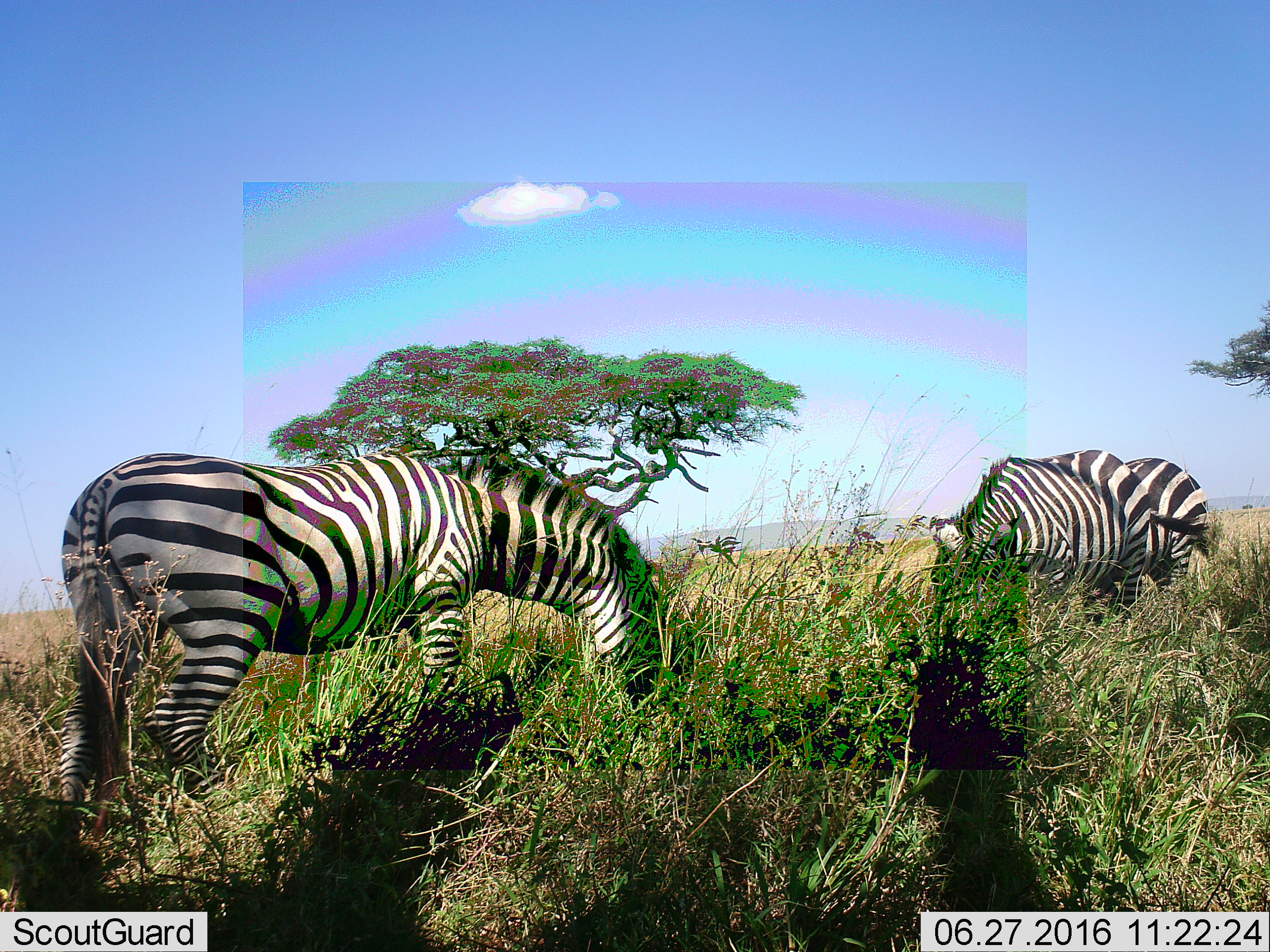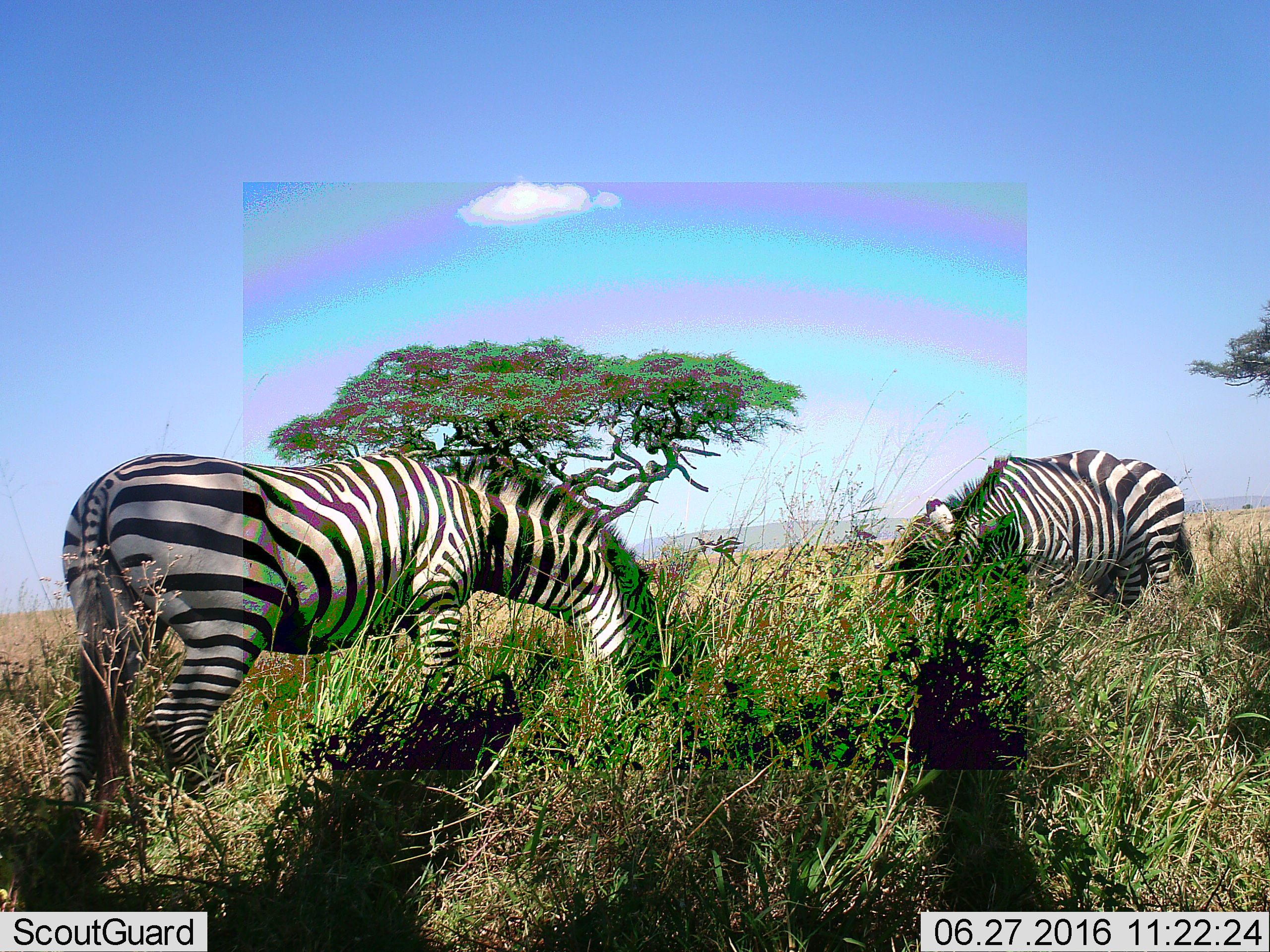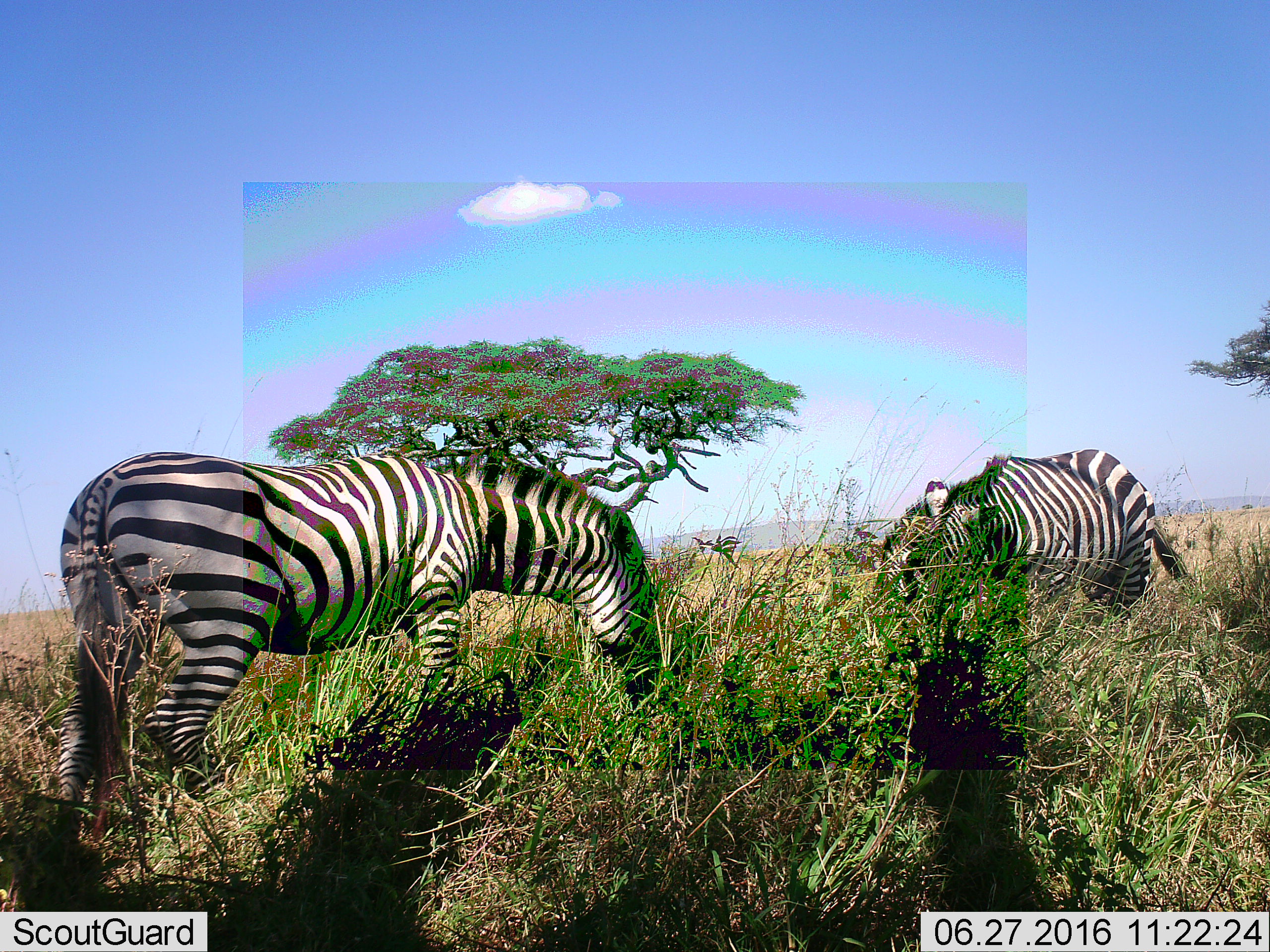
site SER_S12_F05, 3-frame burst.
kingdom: Animalia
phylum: Chordata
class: Mammalia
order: Perissodactyla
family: Equidae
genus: Equus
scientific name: Equus quagga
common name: plains zebra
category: zebraplains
Zebraplains (plains zebra) (Equus quagga), count 3. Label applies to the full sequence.